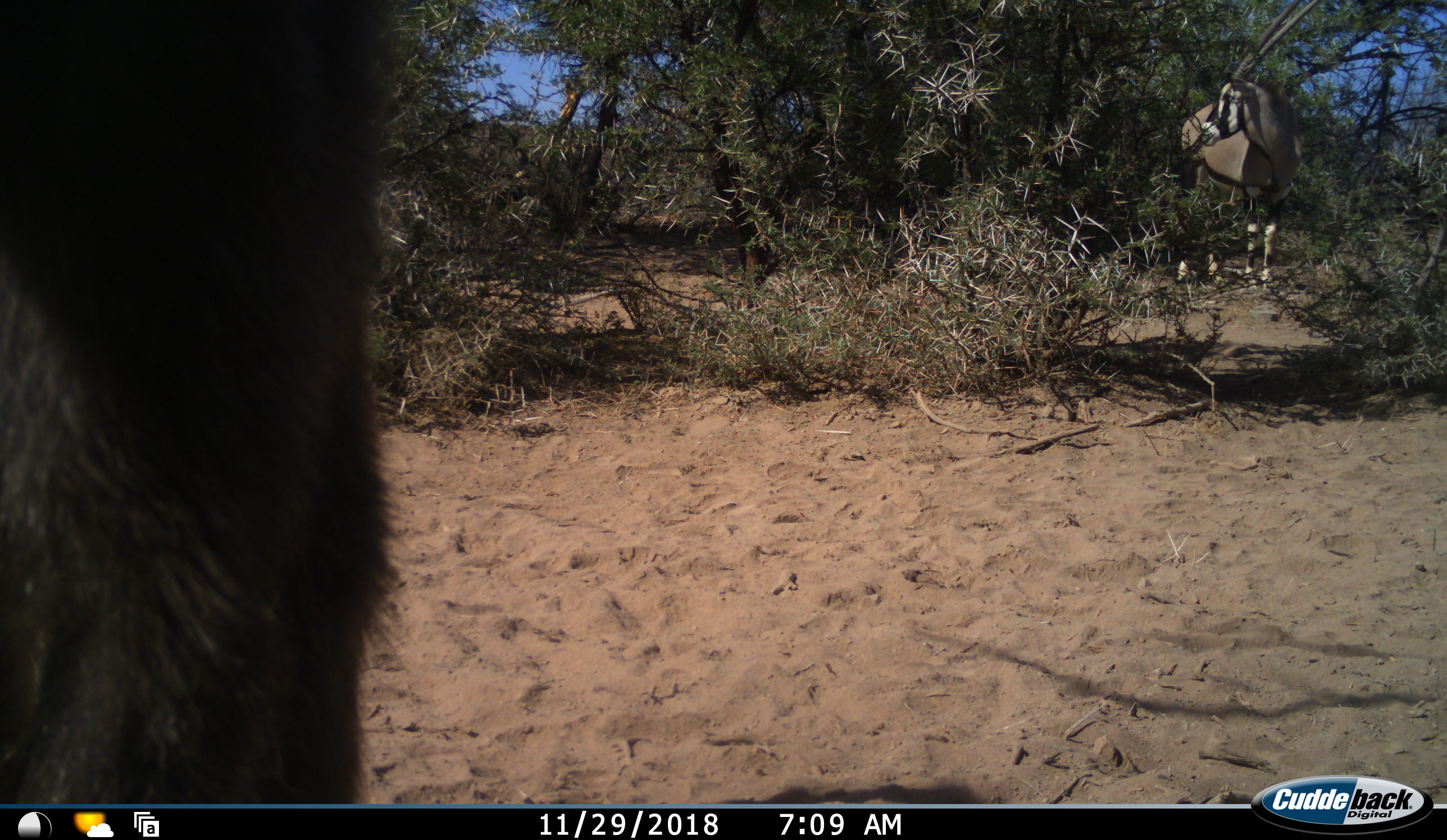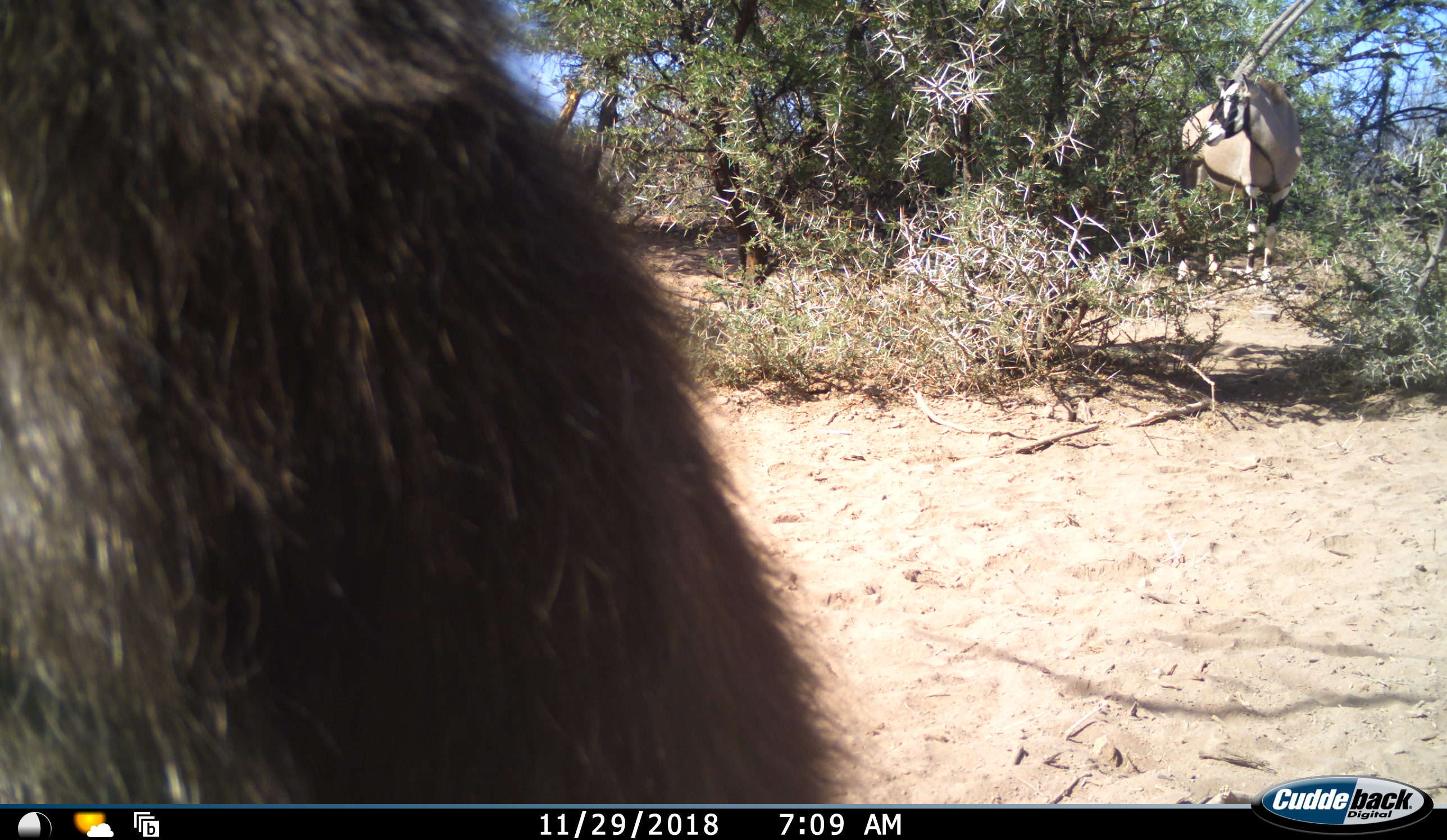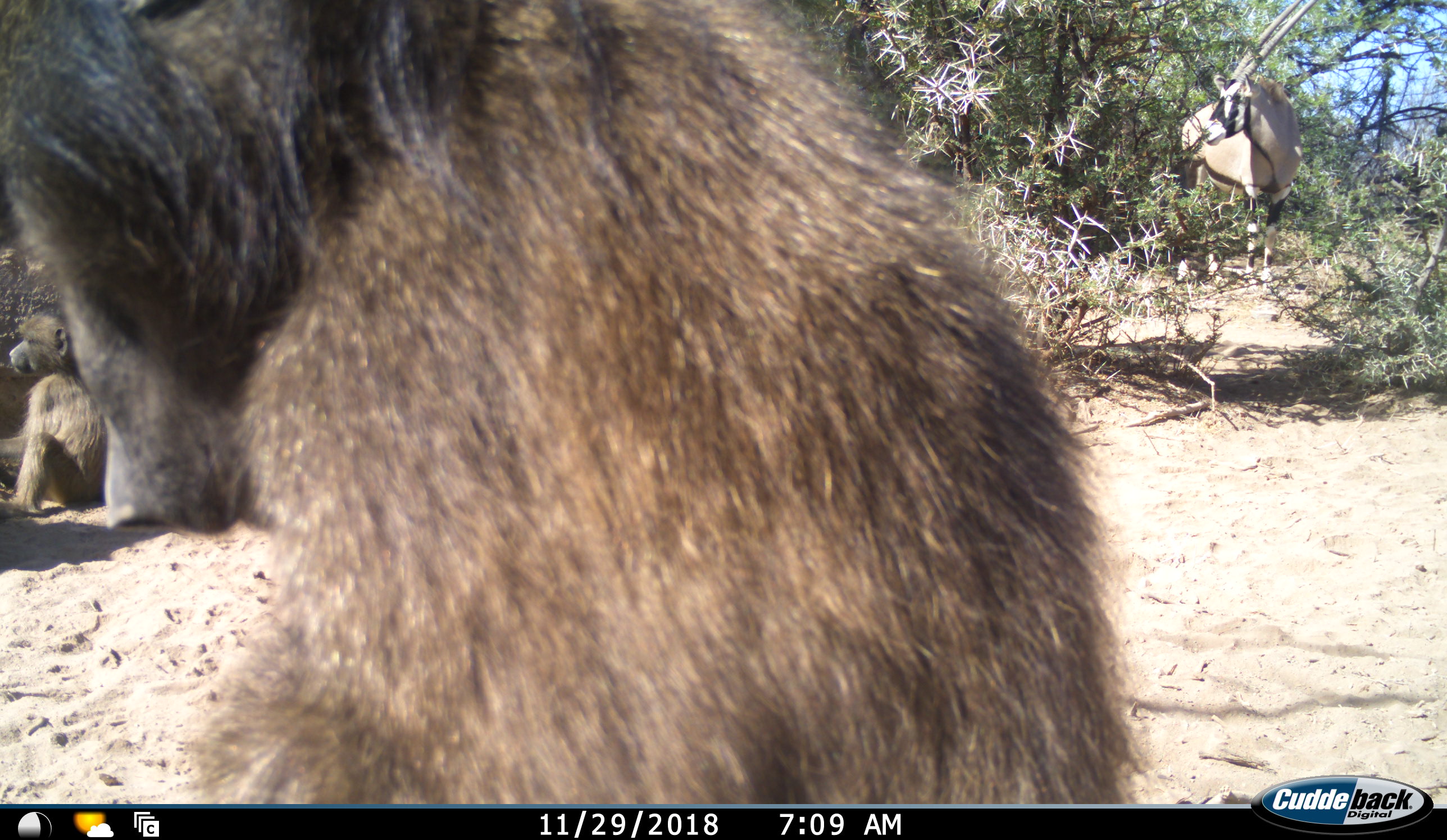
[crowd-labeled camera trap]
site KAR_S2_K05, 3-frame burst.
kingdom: Animalia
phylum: Chordata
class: Mammalia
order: Primates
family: Cercopithecidae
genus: Papio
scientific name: Papio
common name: baboon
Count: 2.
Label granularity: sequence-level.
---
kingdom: Animalia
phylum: Chordata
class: Mammalia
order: Artiodactyla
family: Bovidae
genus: Oryx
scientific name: Oryx gazella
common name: gemsbok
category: oryx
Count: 1.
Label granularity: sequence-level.